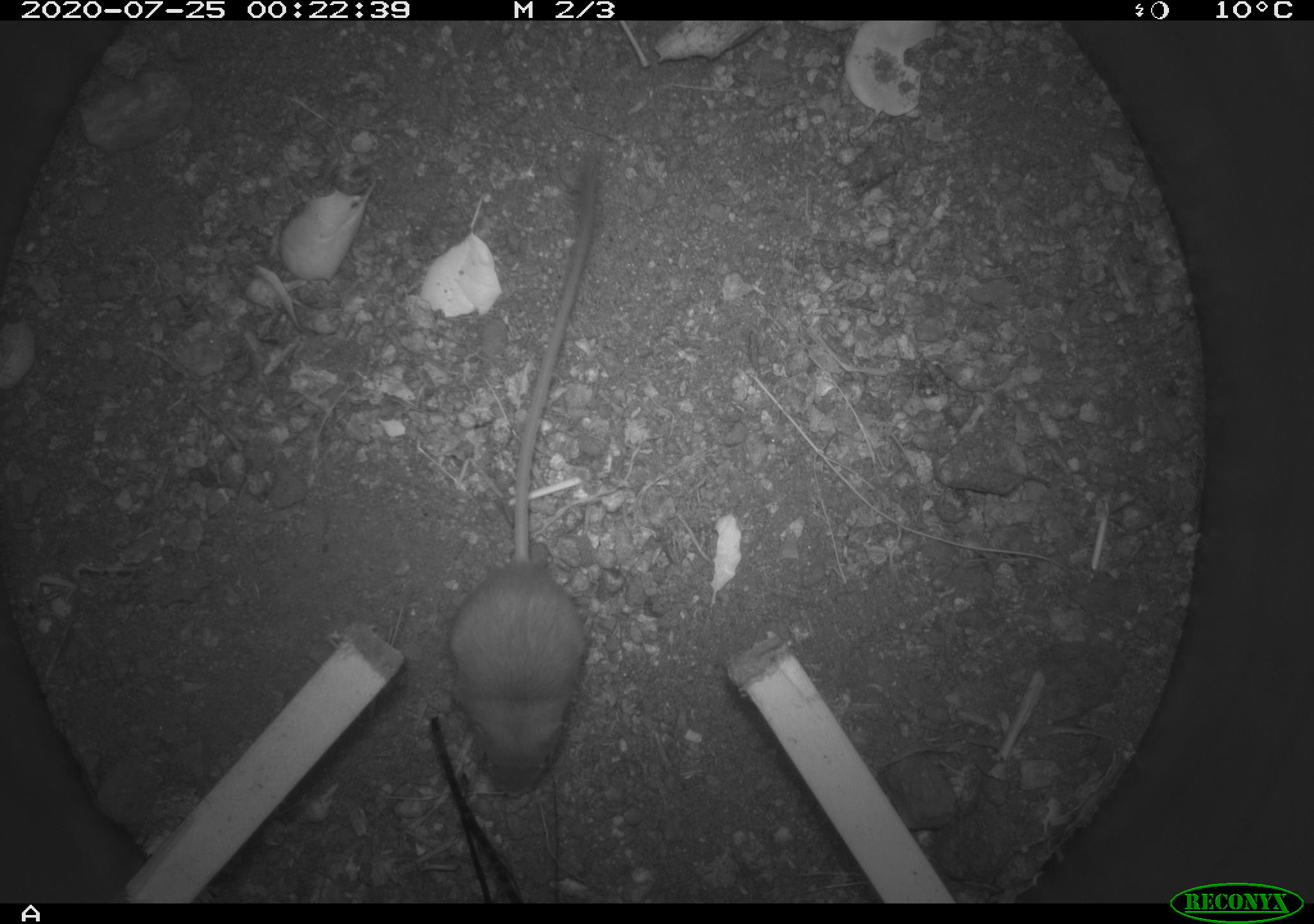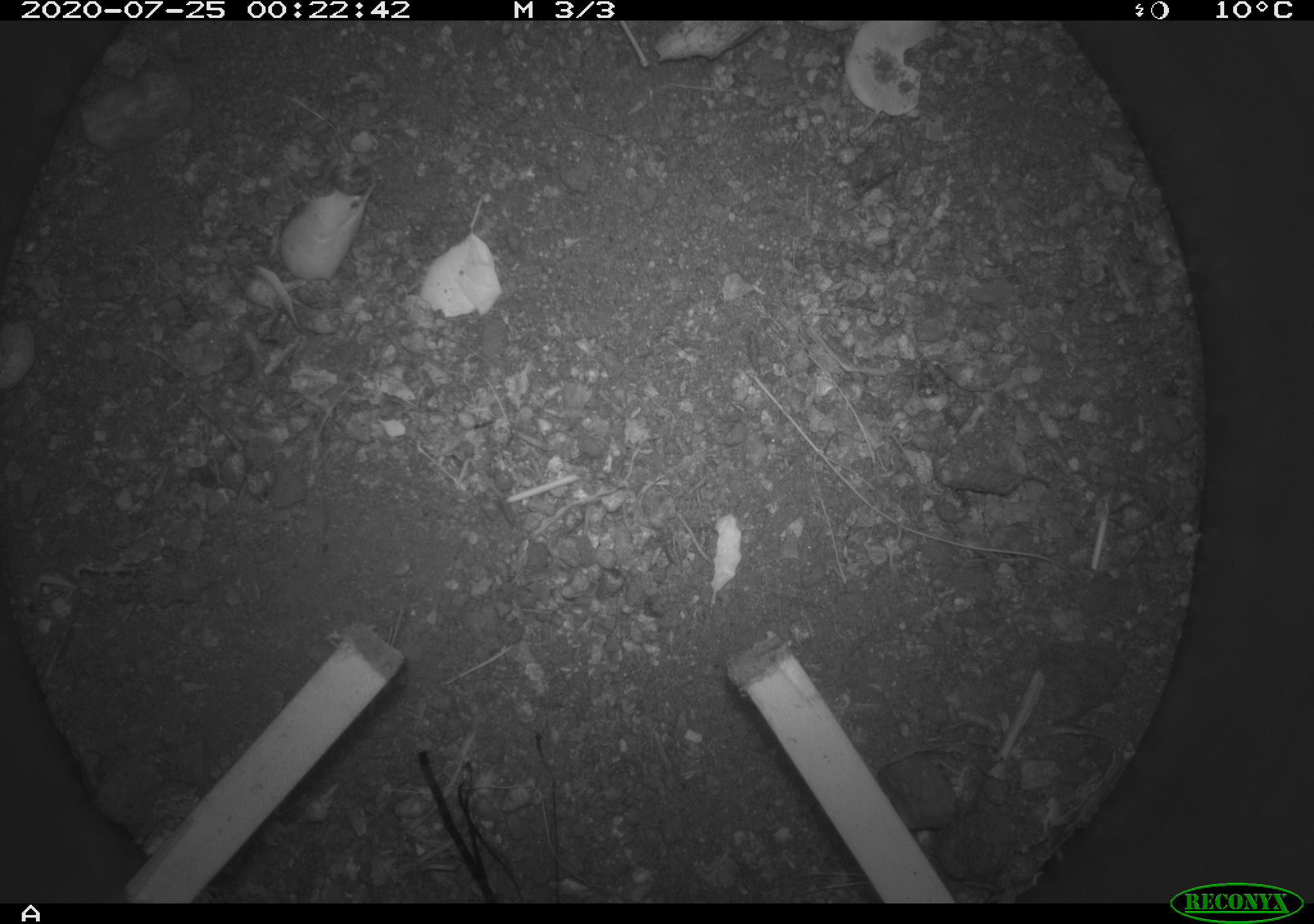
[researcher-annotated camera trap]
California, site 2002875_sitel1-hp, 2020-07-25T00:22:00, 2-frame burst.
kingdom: Animalia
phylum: Chordata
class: Mammalia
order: Rodentia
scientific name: Rodentia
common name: rodent